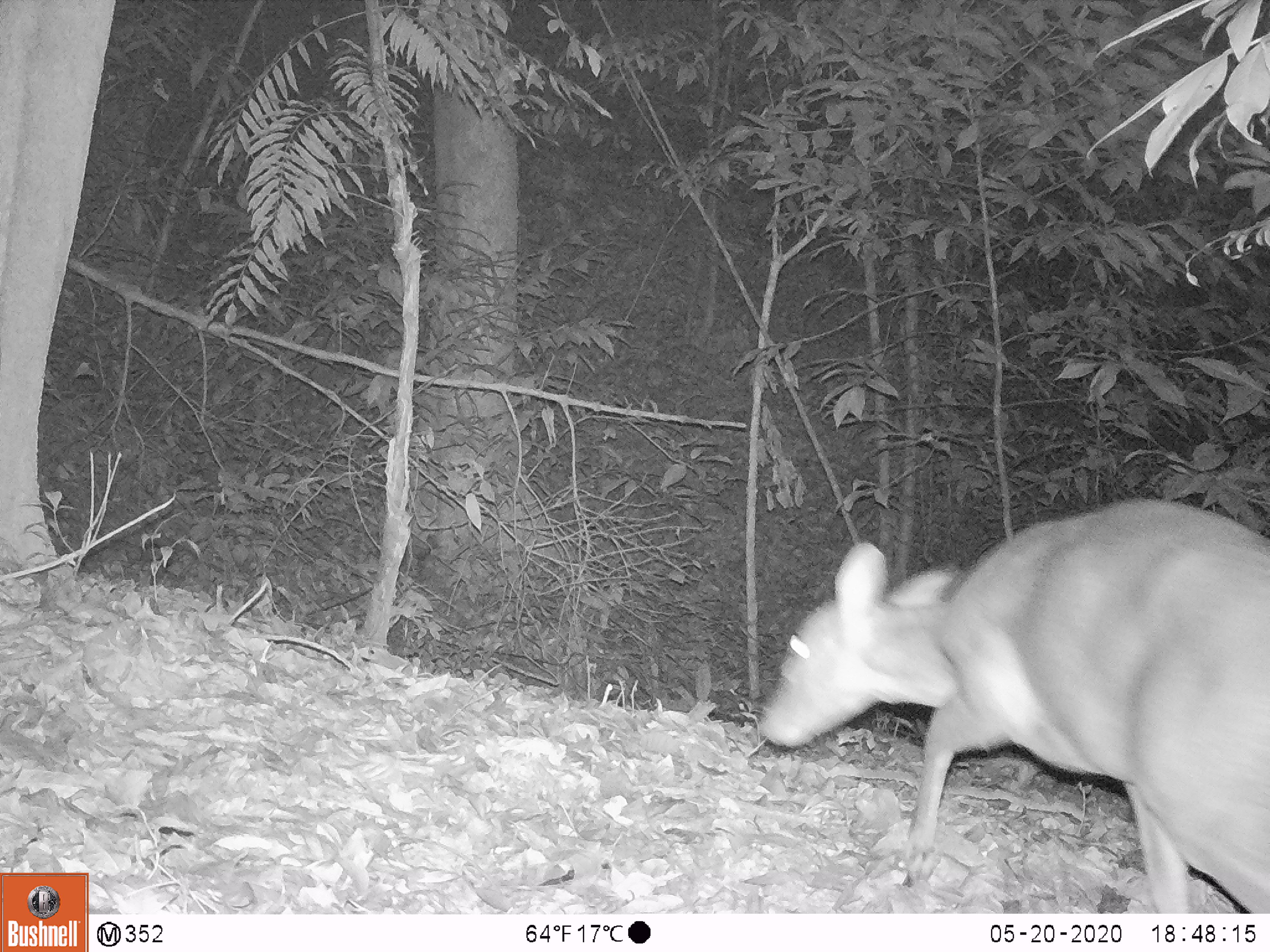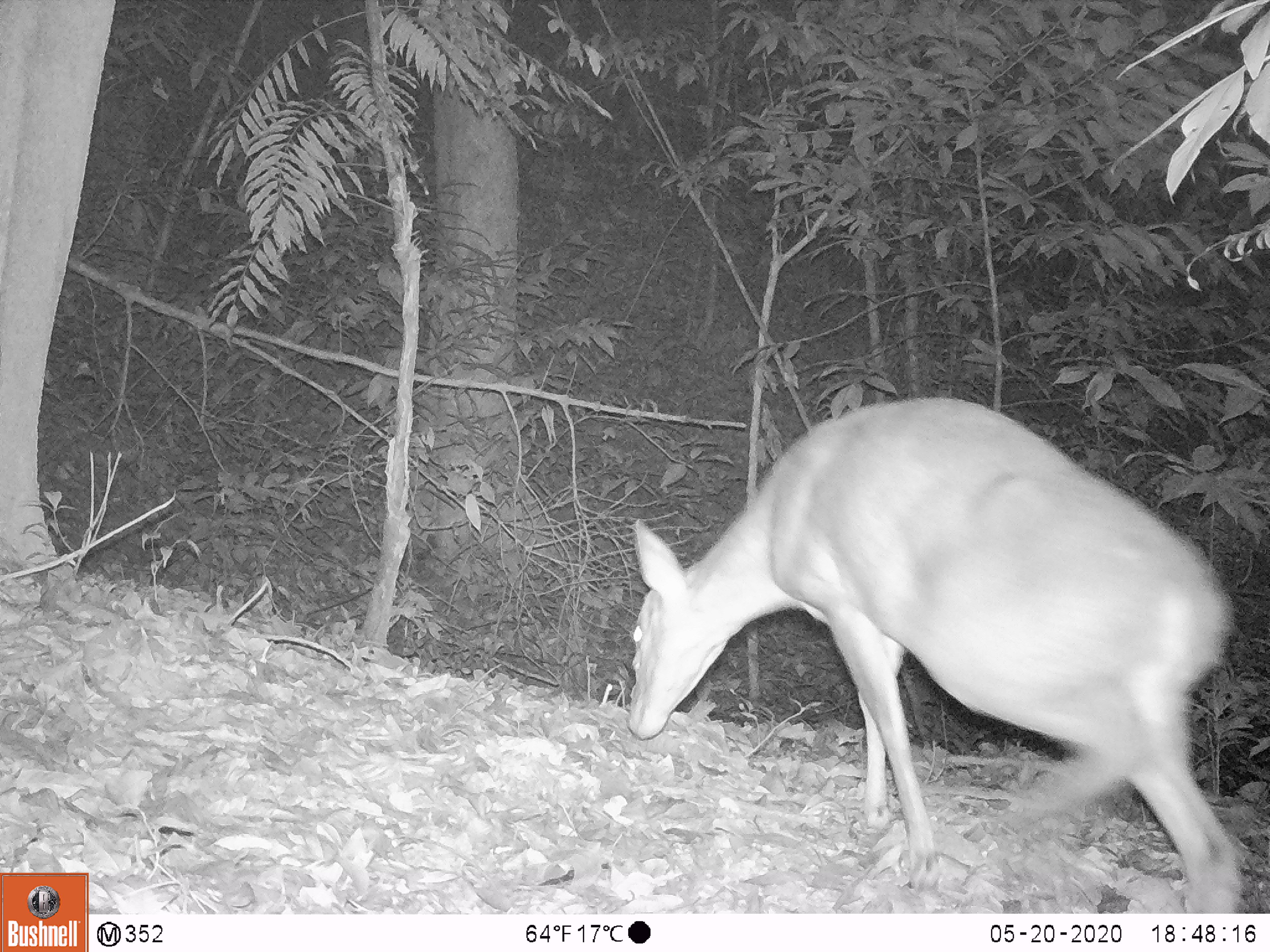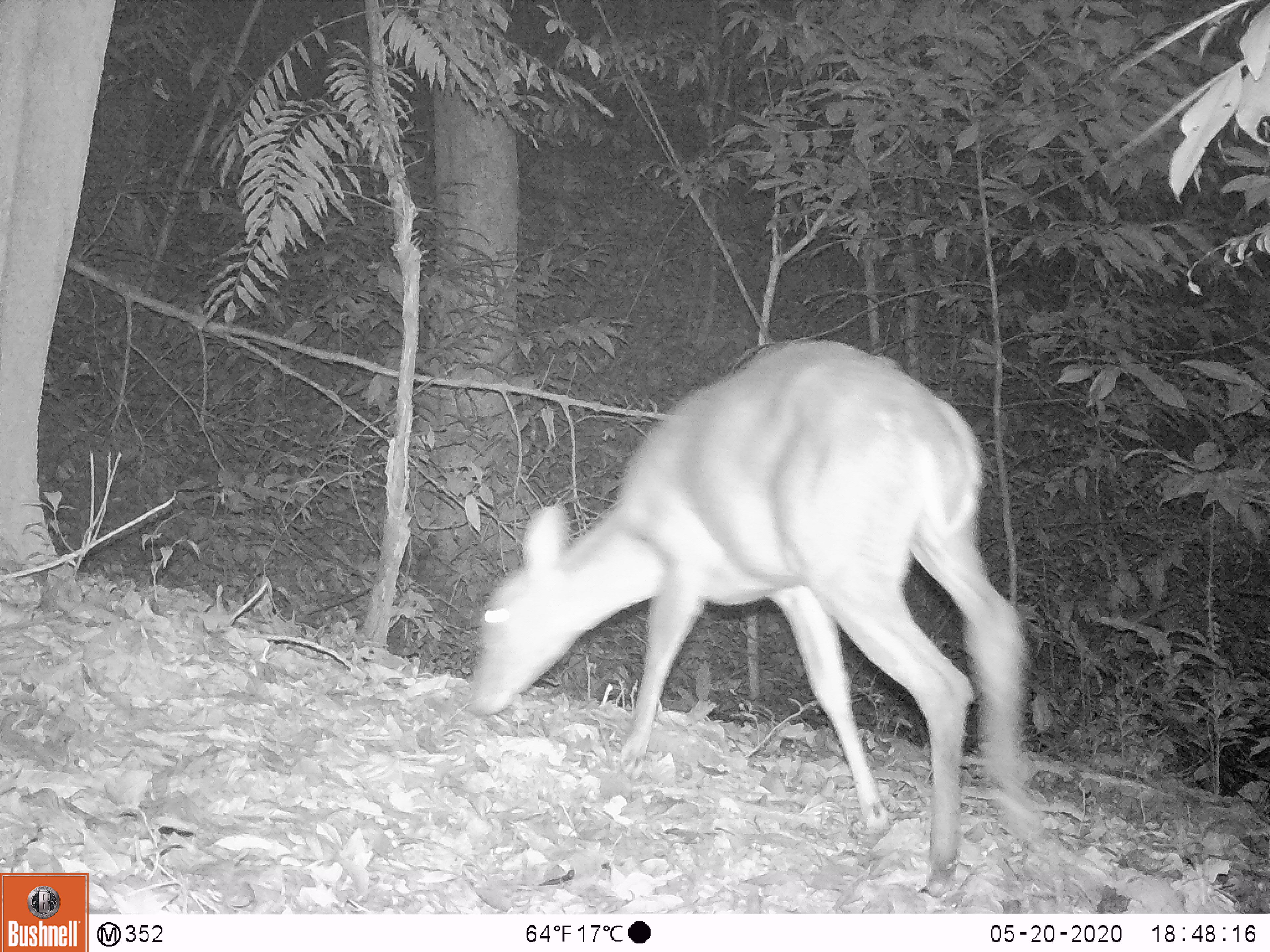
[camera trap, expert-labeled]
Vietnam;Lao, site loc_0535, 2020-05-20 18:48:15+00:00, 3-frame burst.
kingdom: Animalia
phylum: Chordata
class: Mammalia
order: Artiodactyla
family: Cervidae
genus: Muntiacus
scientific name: Muntiacus vuquangensis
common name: large-antlered muntjac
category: large antlered muntjac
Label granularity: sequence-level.